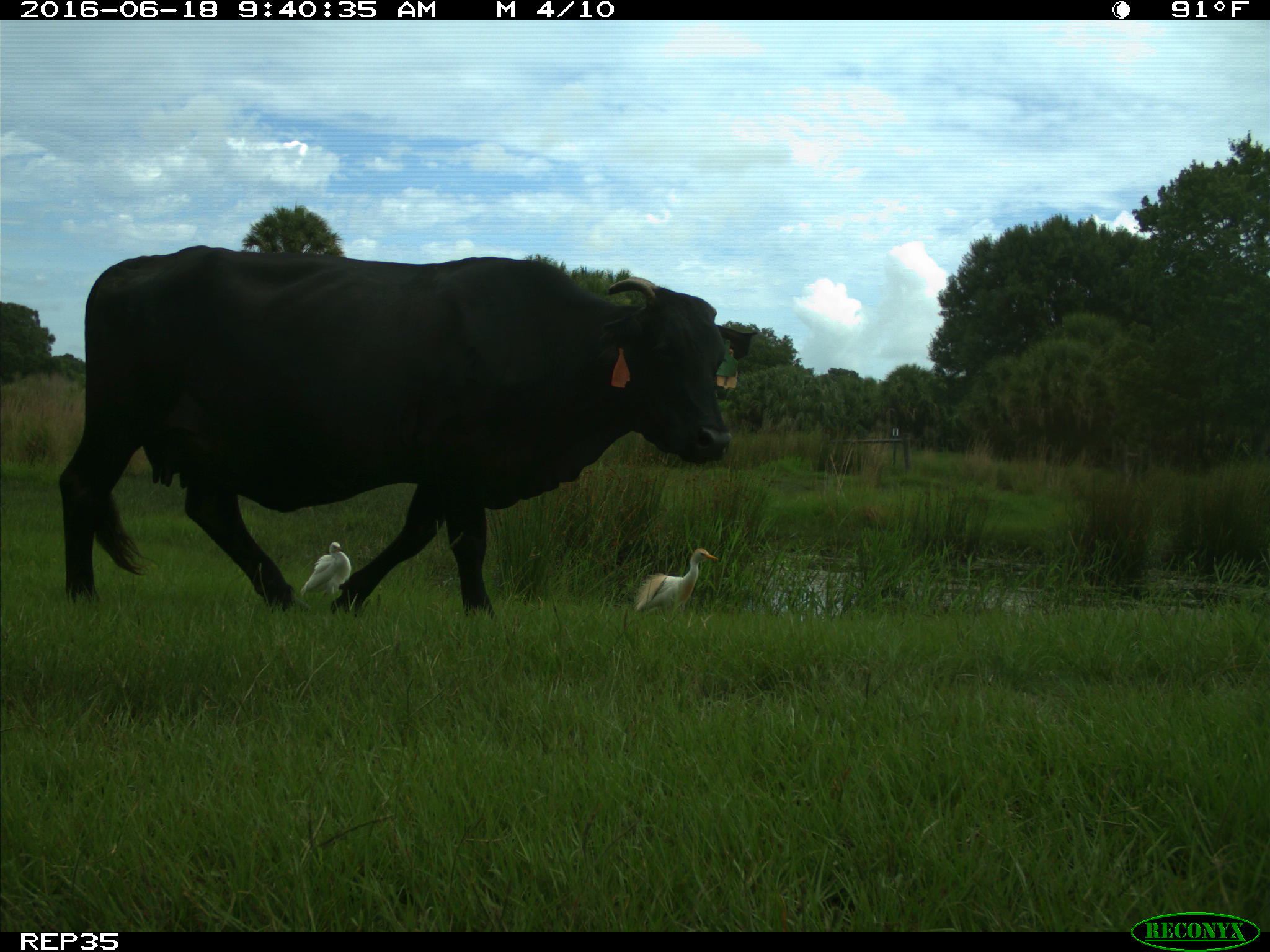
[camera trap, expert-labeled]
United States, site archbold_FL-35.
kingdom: Animalia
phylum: Chordata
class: Mammalia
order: Artiodactyla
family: Bovidae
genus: Bos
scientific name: Bos taurus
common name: domestic cow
Bos taurus (domestic cow).